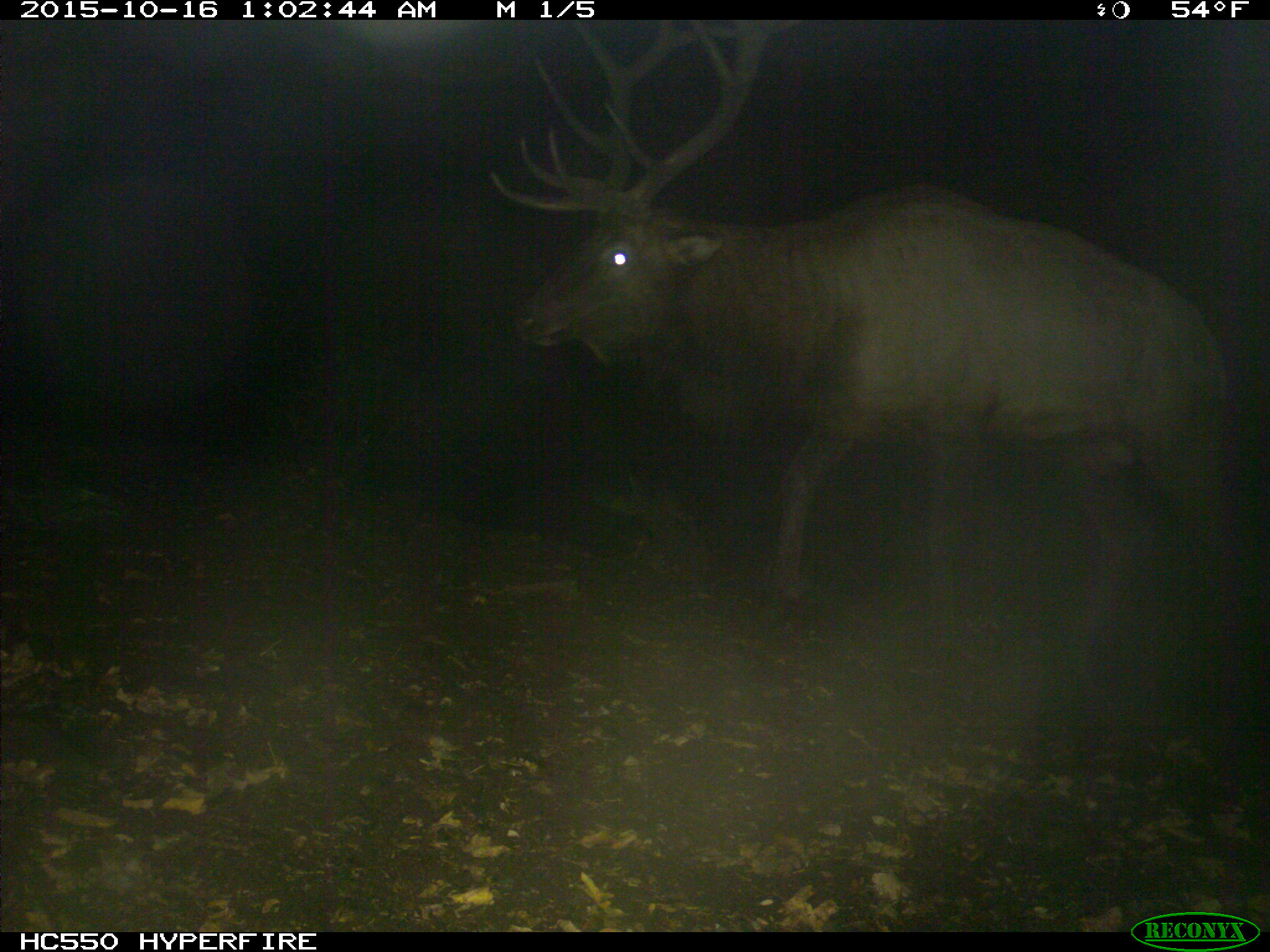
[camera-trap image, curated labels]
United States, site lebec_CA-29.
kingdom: Animalia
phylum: Chordata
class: Mammalia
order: Artiodactyla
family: Cervidae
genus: Cervus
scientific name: Cervus canadensis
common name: elk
Cervus canadensis (elk).